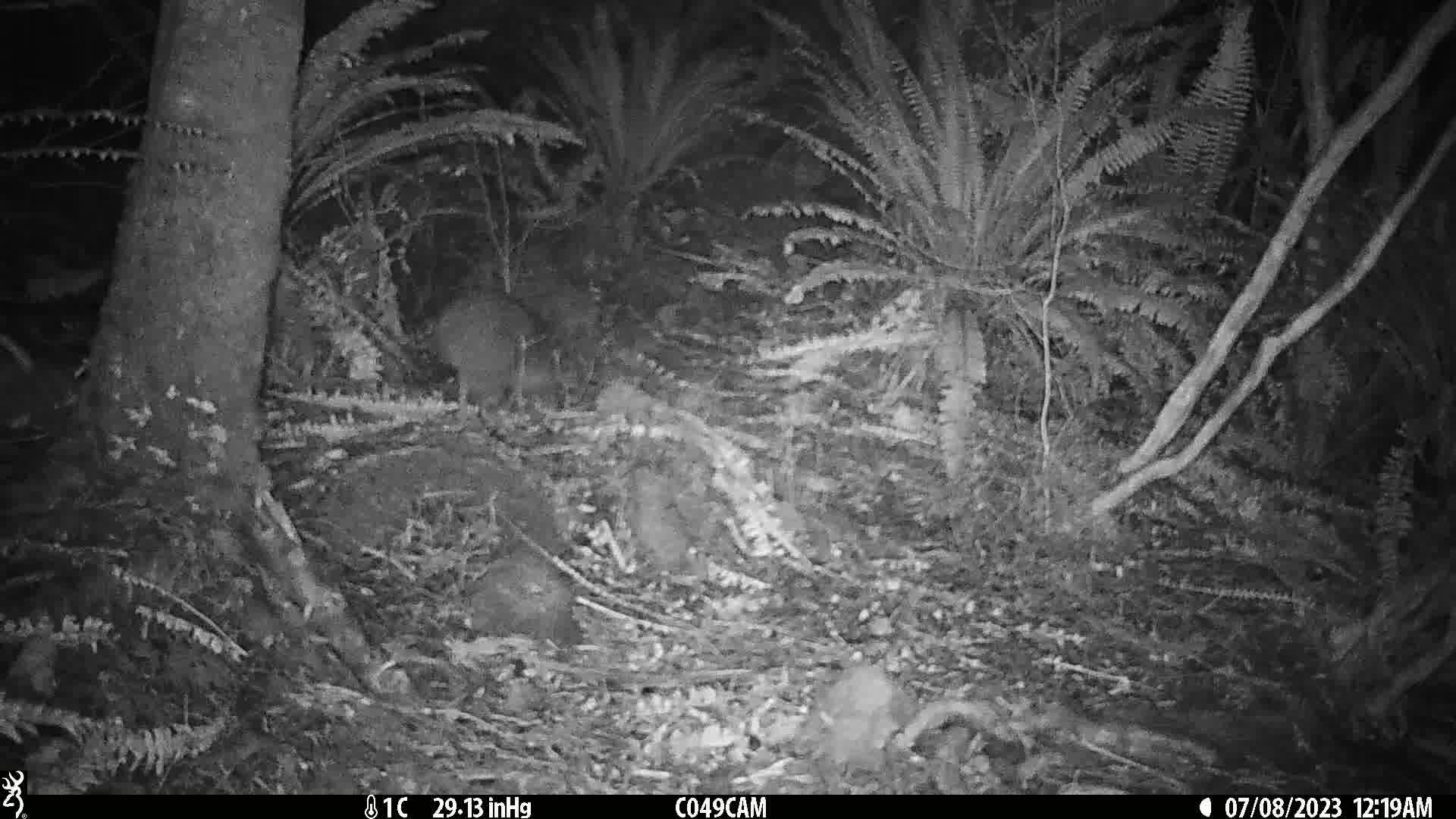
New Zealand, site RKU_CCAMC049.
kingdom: Animalia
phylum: Chordata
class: Aves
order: Apterygiformes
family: Apterygidae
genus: Apteryx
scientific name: Apteryx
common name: kiwi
Kiwi (Apteryx).